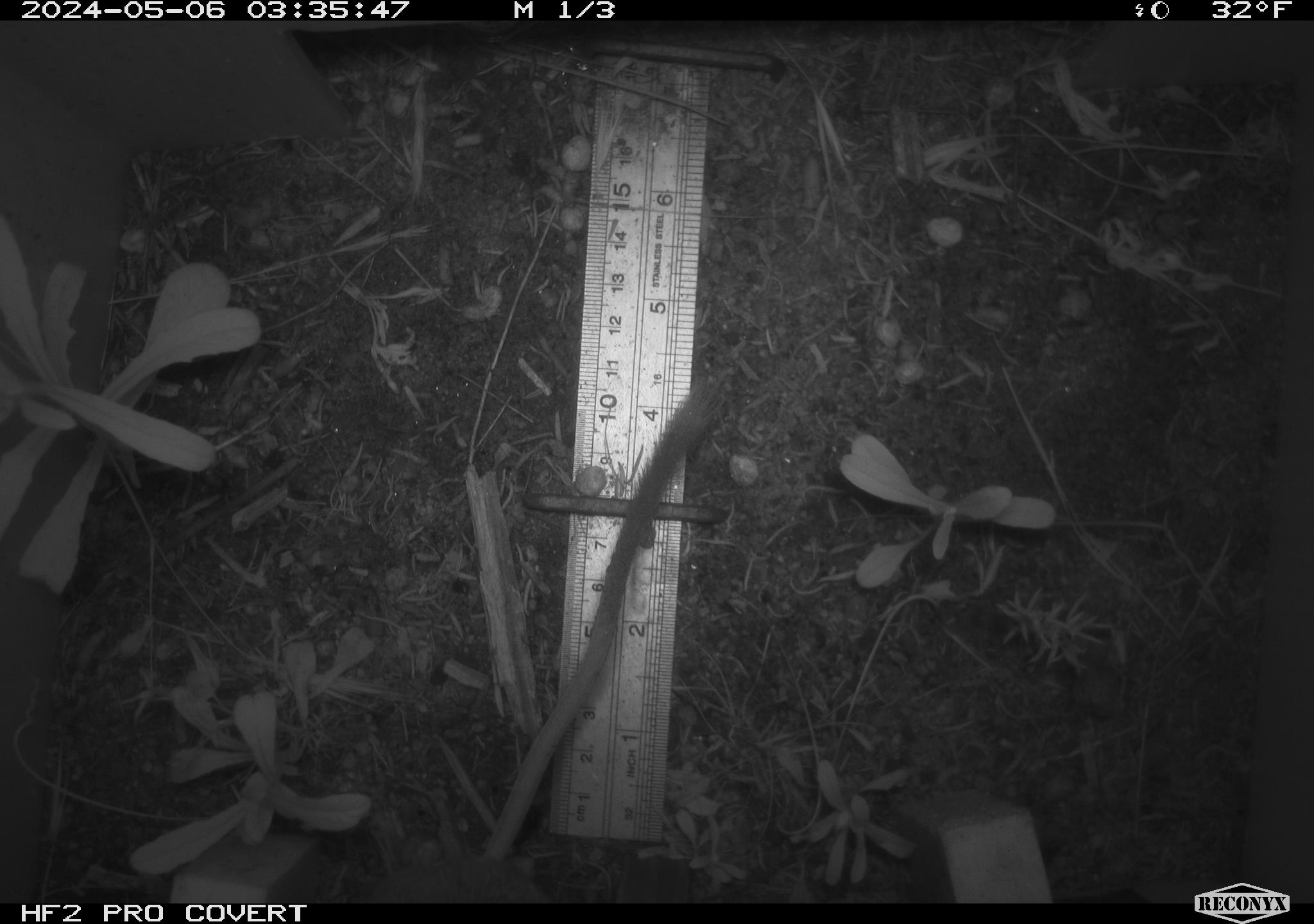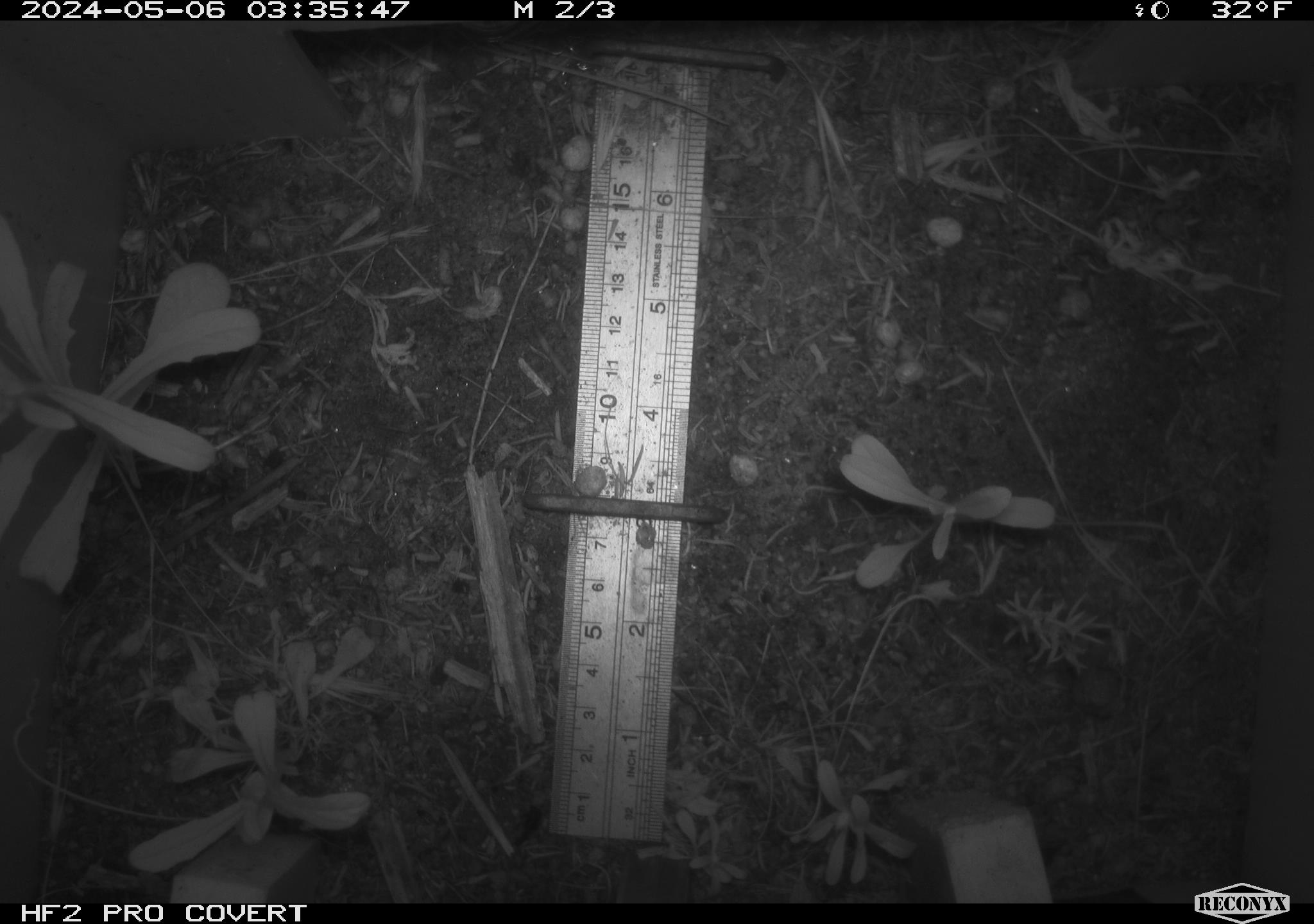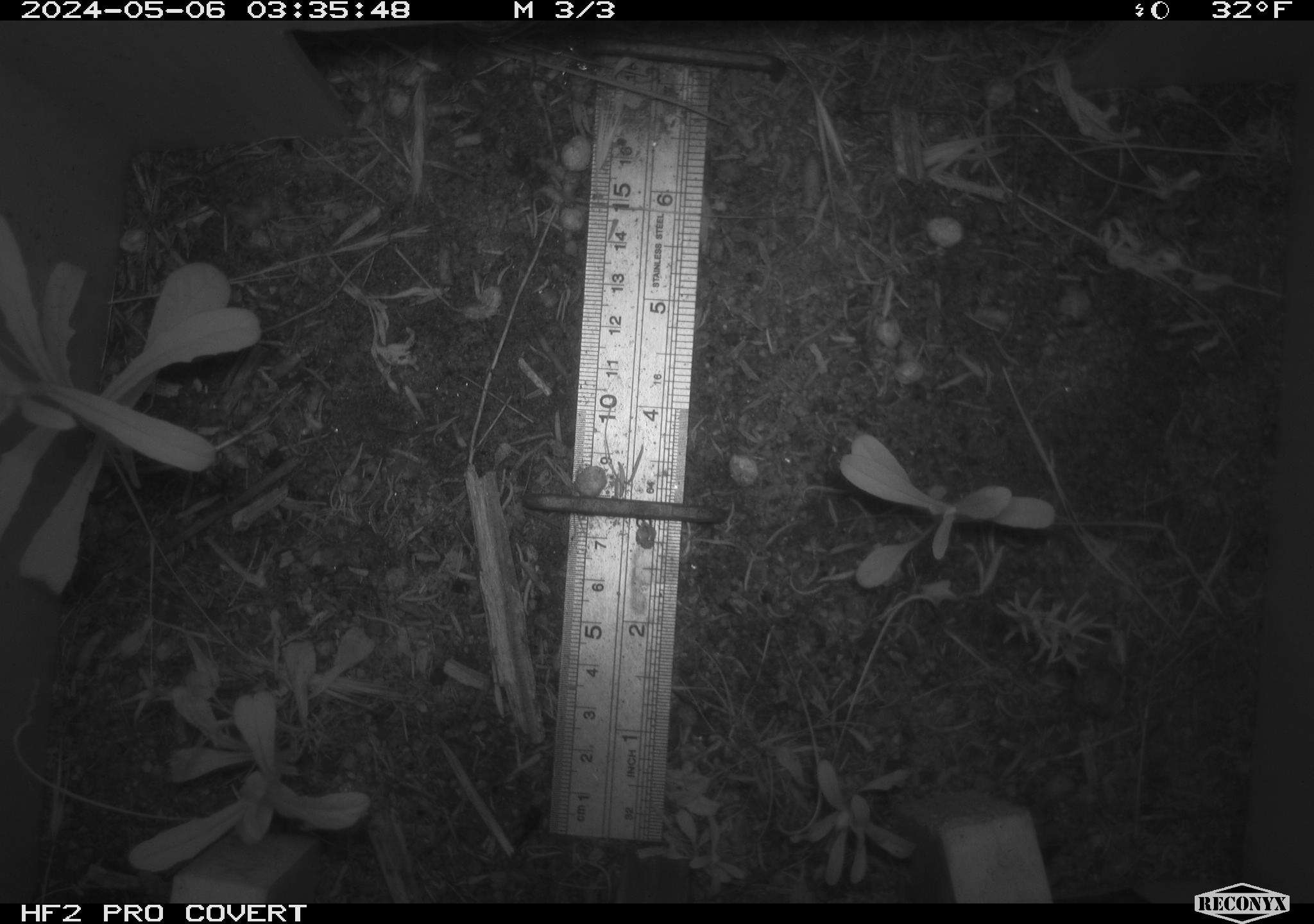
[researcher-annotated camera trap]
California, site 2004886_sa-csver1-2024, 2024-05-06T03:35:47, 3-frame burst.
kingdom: Animalia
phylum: Chordata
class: Mammalia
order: Rodentia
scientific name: Rodentia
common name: rodent